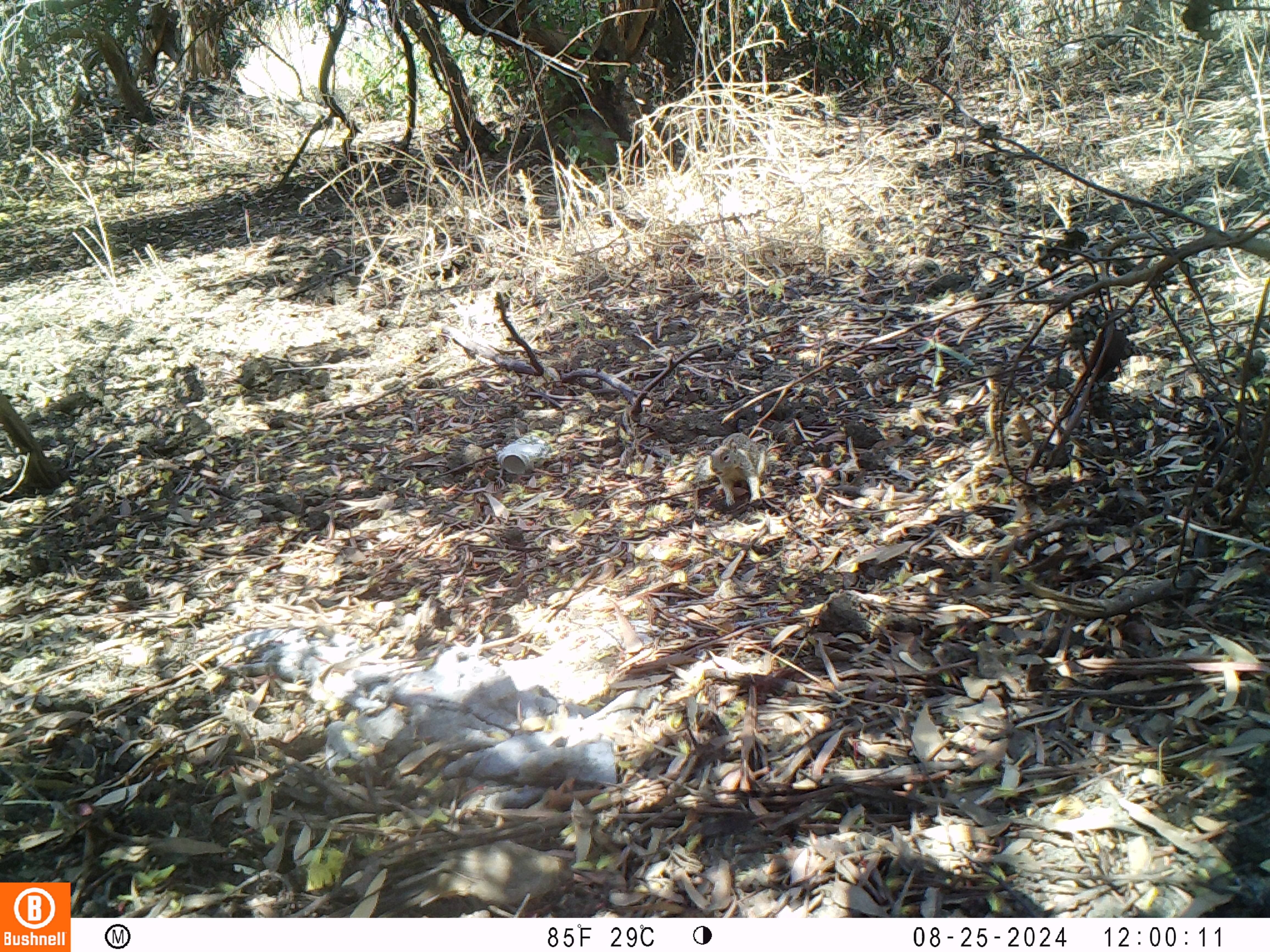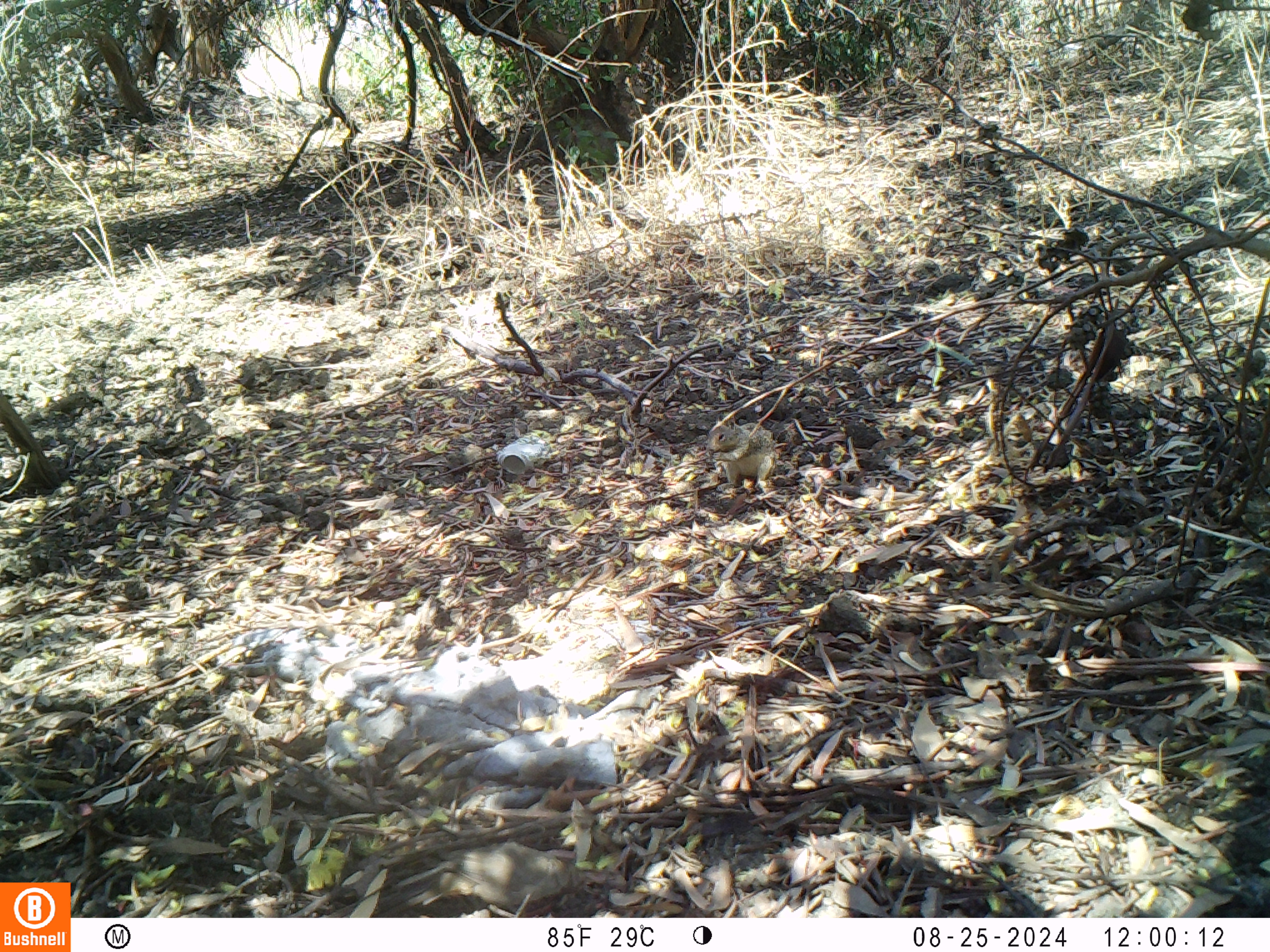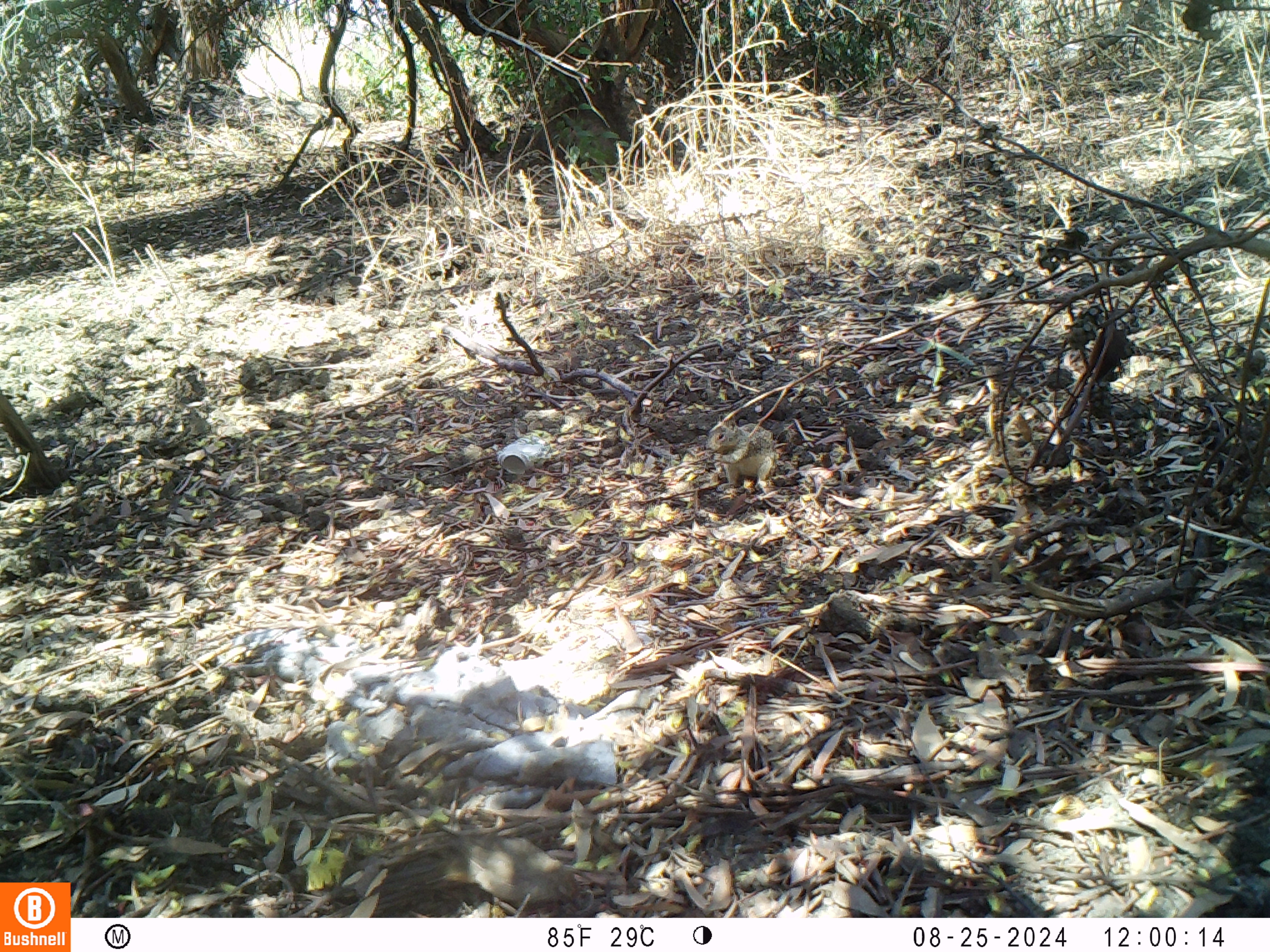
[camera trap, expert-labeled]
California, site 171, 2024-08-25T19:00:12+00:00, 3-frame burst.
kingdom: Animalia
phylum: Chordata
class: Aves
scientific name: Aves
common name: bird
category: unknown bird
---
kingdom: Animalia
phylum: Chordata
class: Mammalia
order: Rodentia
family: Sciuridae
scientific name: Sciuridae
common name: squirrel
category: unknown squirrel